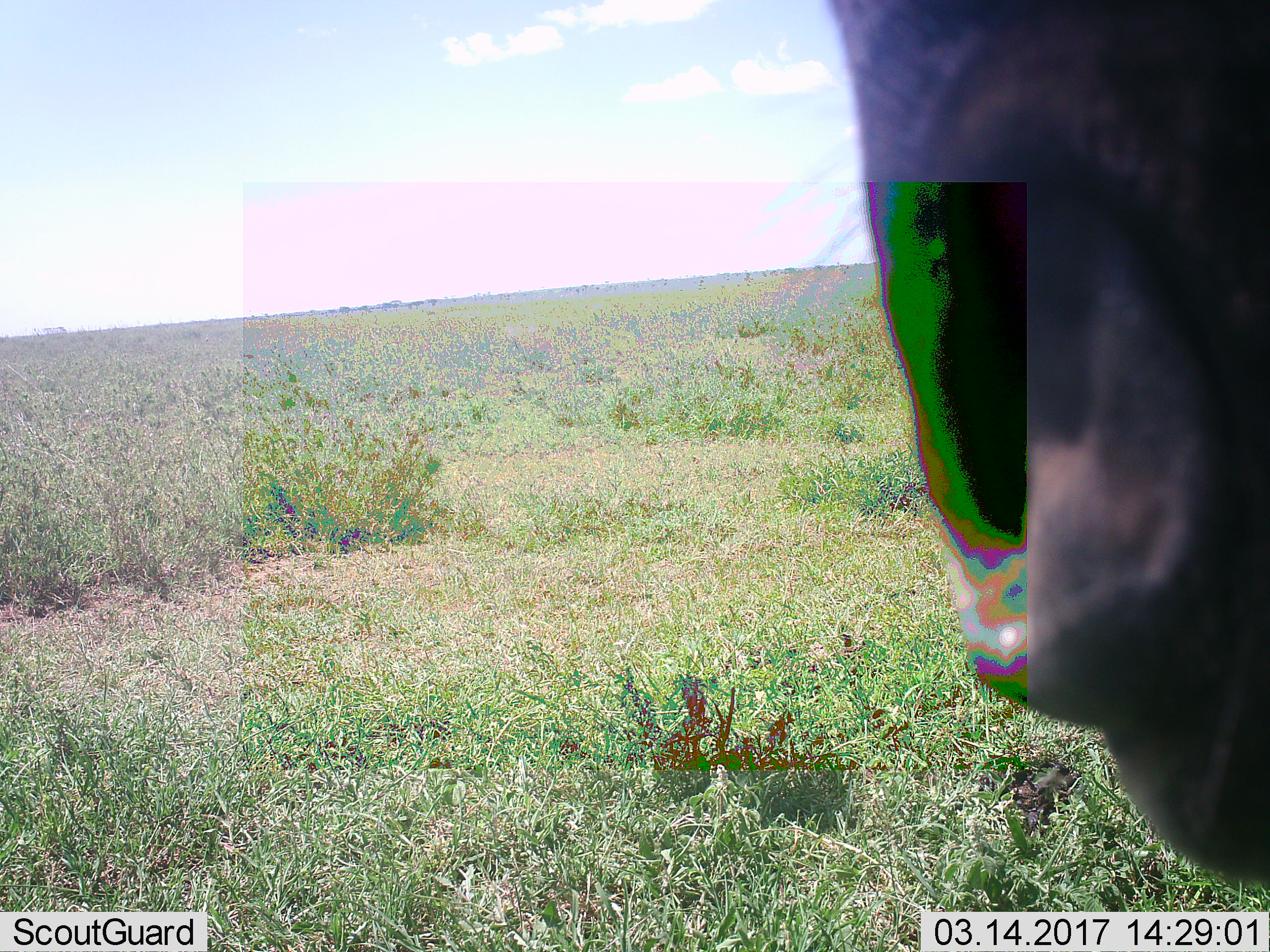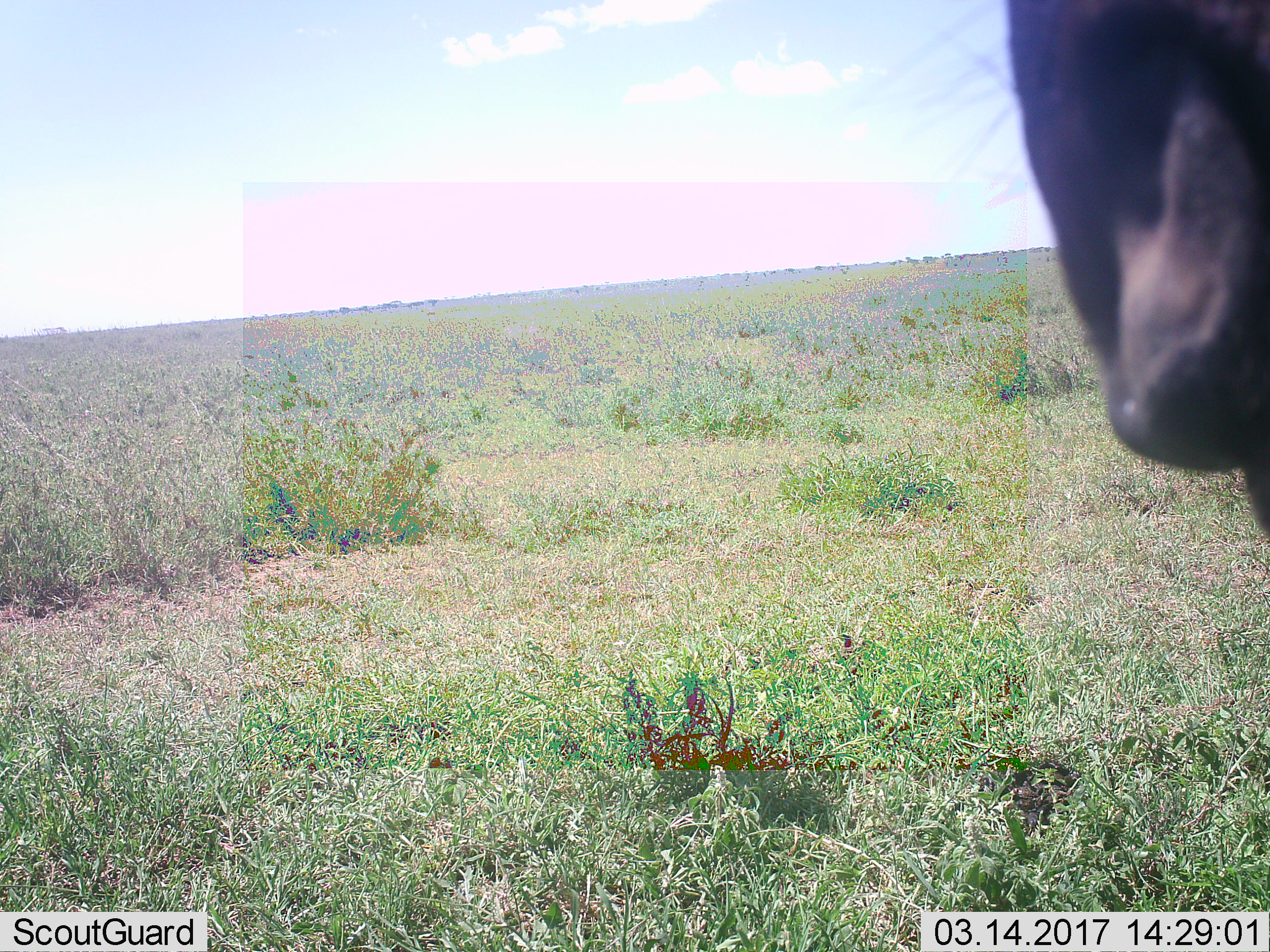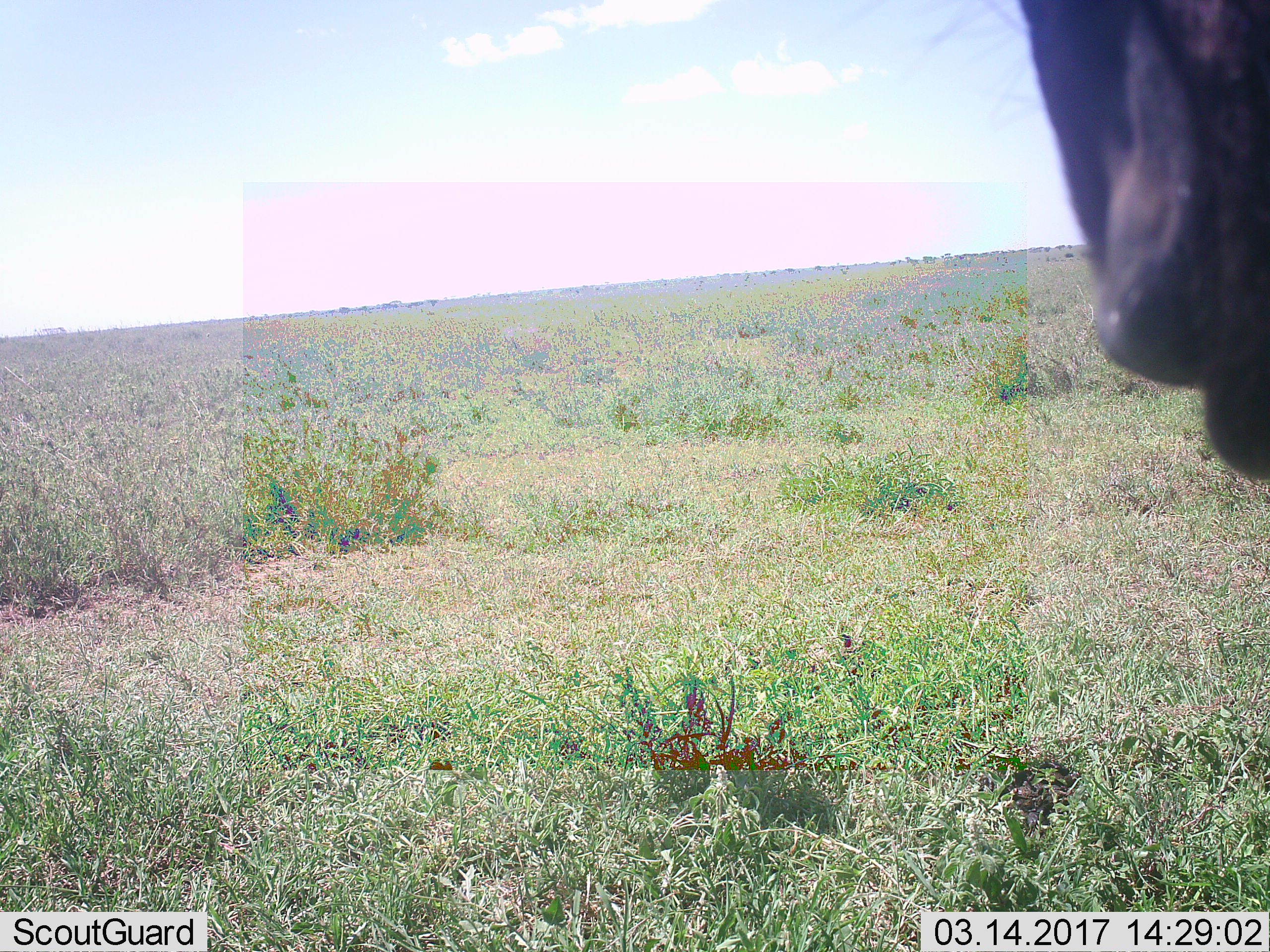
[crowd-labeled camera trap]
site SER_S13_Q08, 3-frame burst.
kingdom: Animalia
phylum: Chordata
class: Mammalia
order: Artiodactyla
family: Bovidae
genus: Connochaetes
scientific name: Connochaetes taurinus taurinus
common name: blue wildebeest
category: wildebeestblue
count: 1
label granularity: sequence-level